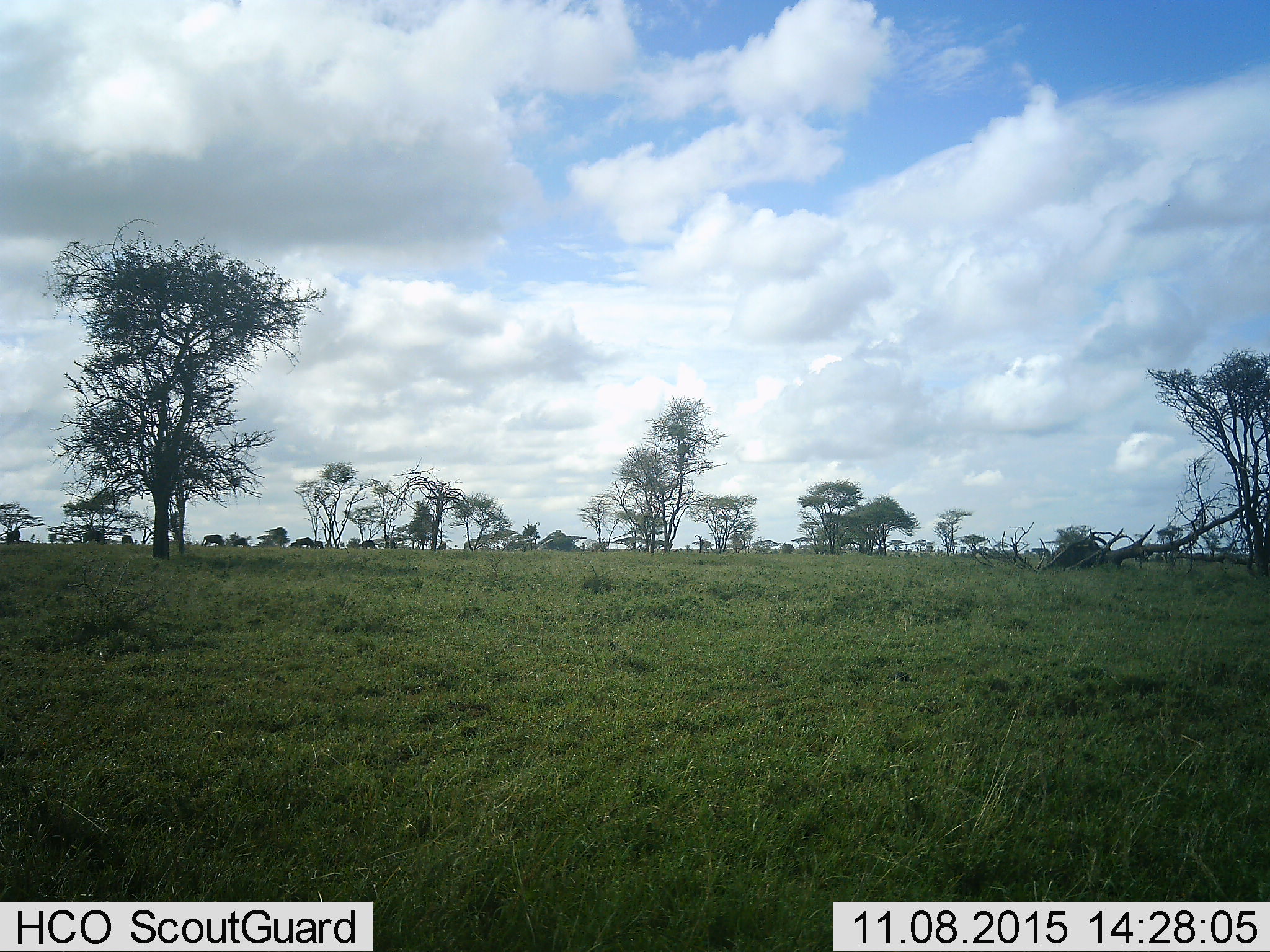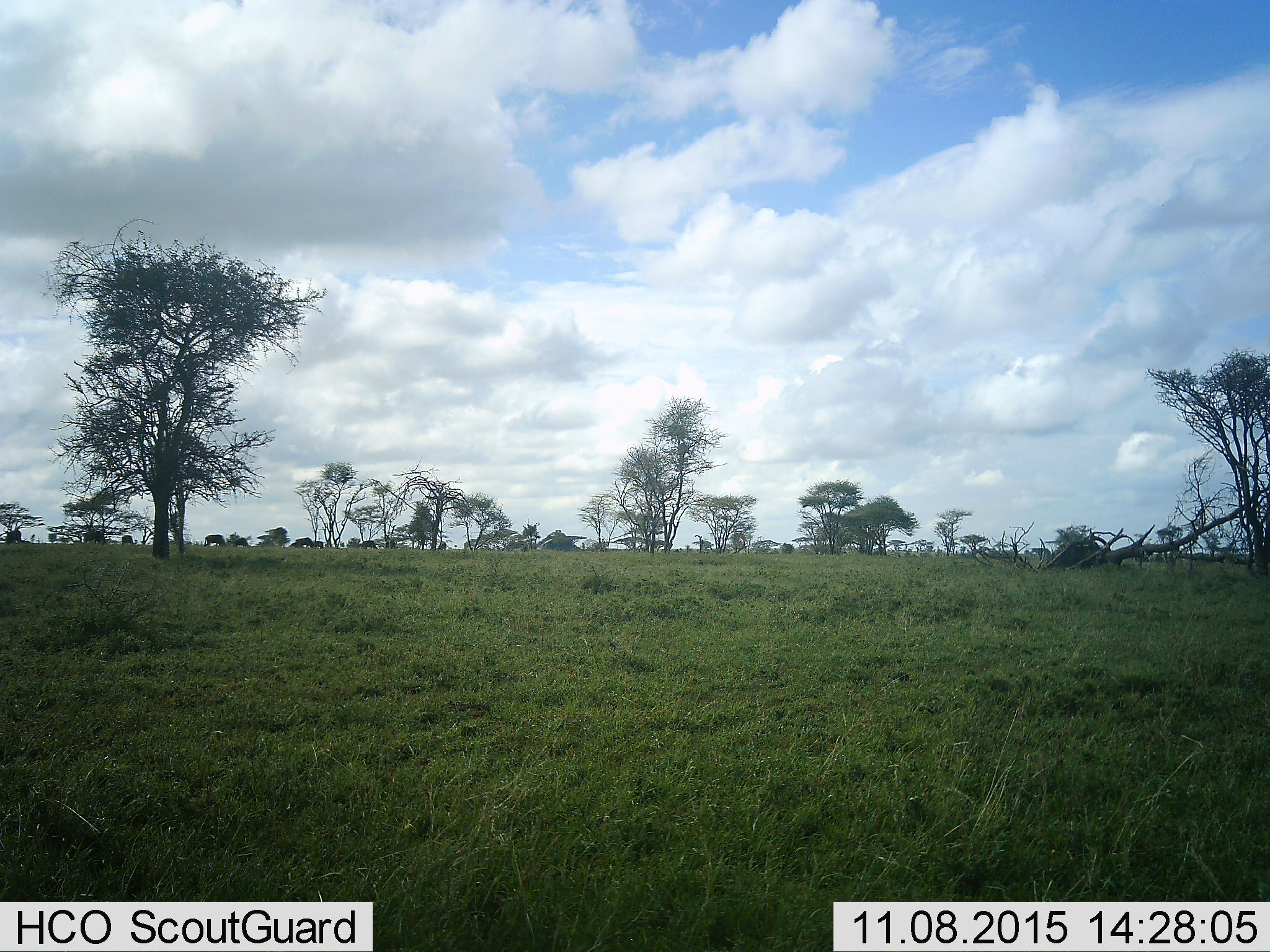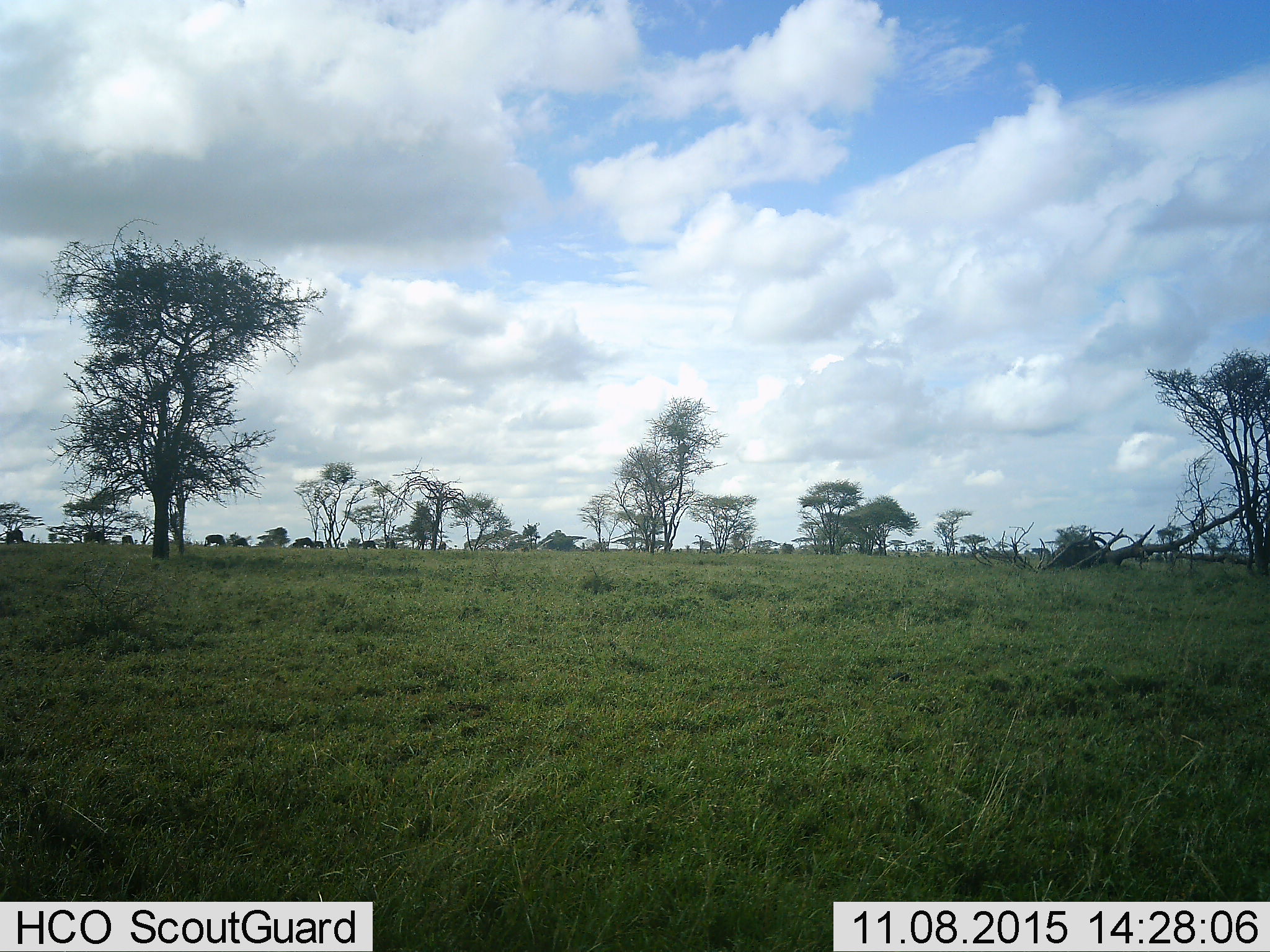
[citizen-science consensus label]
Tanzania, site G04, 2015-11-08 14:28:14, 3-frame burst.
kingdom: Animalia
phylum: Chordata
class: Mammalia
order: Artiodactyla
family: Bovidae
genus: Connochaetes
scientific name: Connochaetes taurinus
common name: blue wildebeest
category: wildebeest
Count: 11-50.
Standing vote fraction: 67%.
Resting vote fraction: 0%.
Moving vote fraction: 33%.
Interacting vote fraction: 0%.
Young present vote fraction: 0%.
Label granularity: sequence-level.